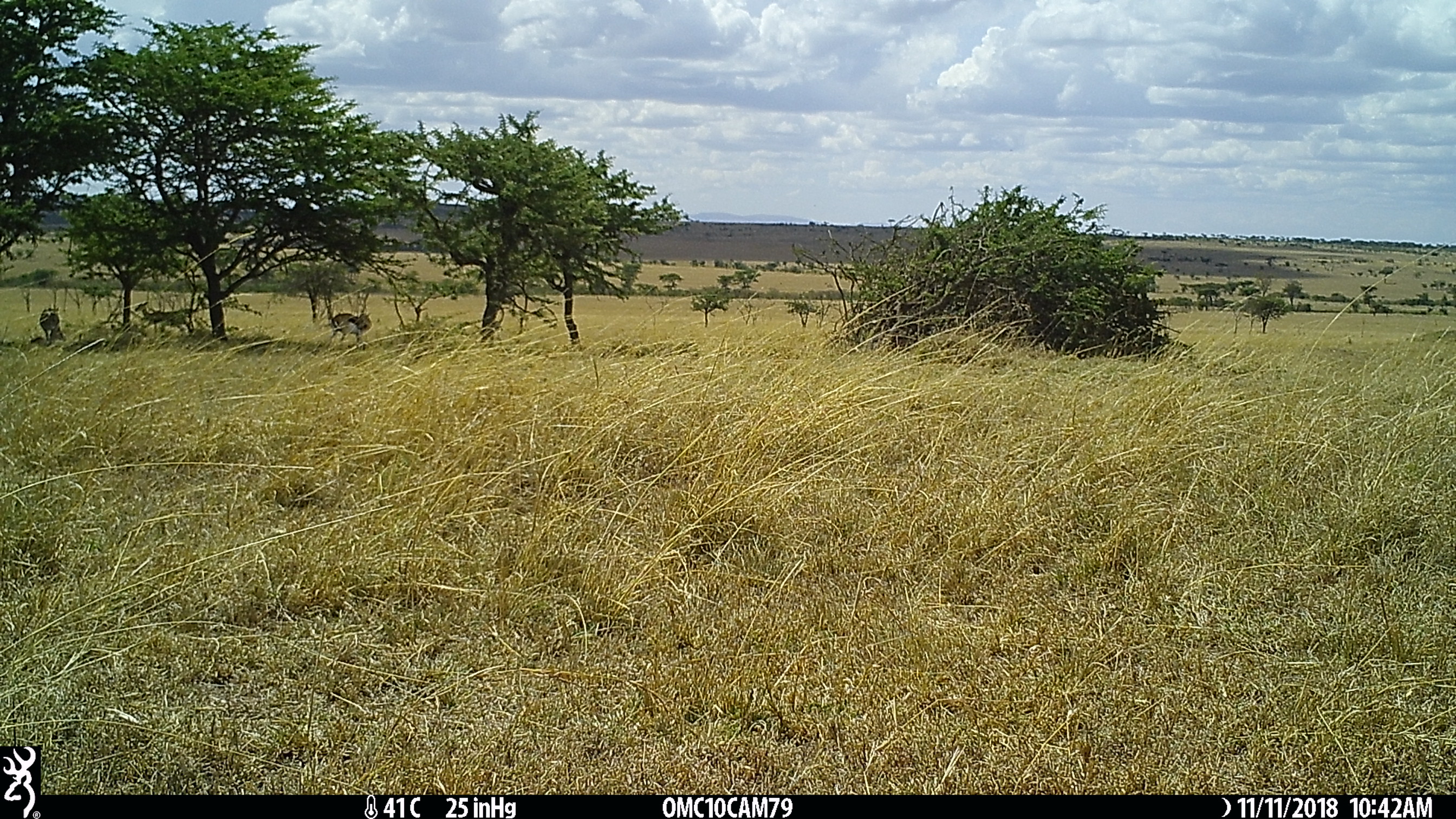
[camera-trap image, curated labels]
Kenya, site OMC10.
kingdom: Animalia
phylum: Chordata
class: Mammalia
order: Artiodactyla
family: Bovidae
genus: Eudorcas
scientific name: Eudorcas thomsonii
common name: thomon's gazelle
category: gazelle thomsons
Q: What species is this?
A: Gazelle thomsons (thomon's gazelle) (Eudorcas thomsonii).